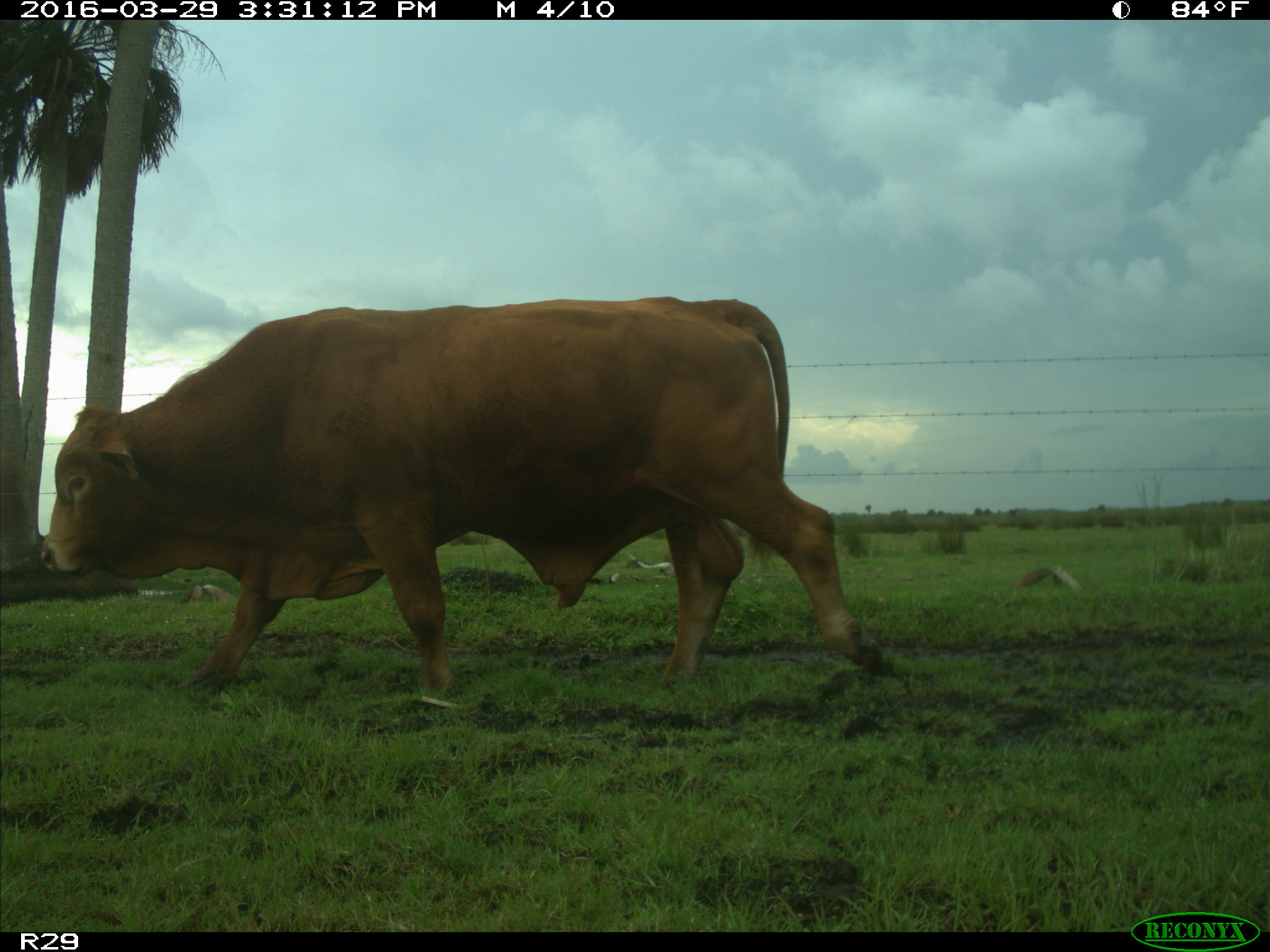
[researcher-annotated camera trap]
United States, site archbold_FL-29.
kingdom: Animalia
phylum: Chordata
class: Mammalia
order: Artiodactyla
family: Bovidae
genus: Bos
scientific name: Bos taurus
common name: domestic cow